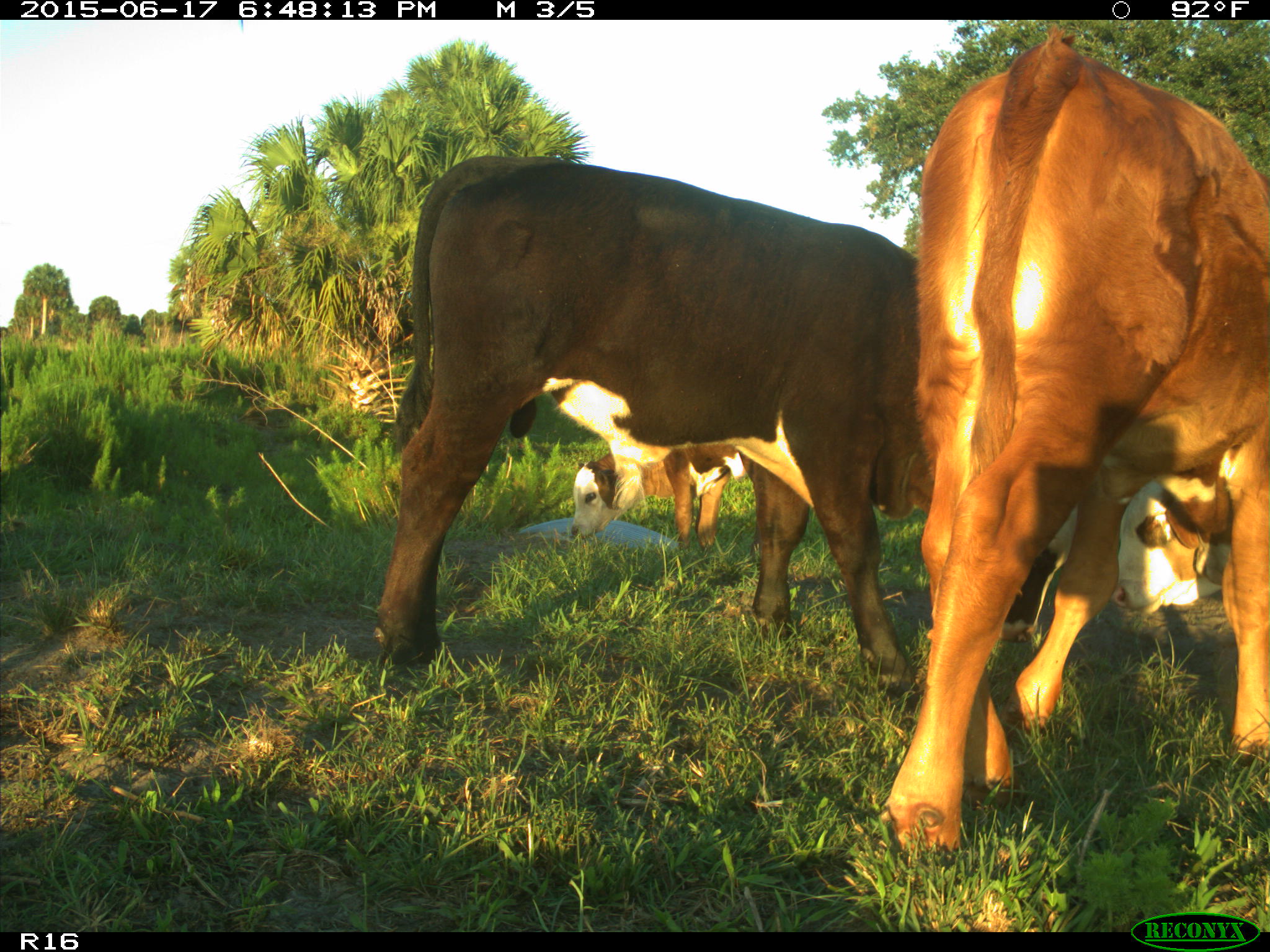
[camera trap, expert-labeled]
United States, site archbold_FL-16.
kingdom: Animalia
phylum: Chordata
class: Mammalia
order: Artiodactyla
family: Bovidae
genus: Bos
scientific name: Bos taurus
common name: domestic cow